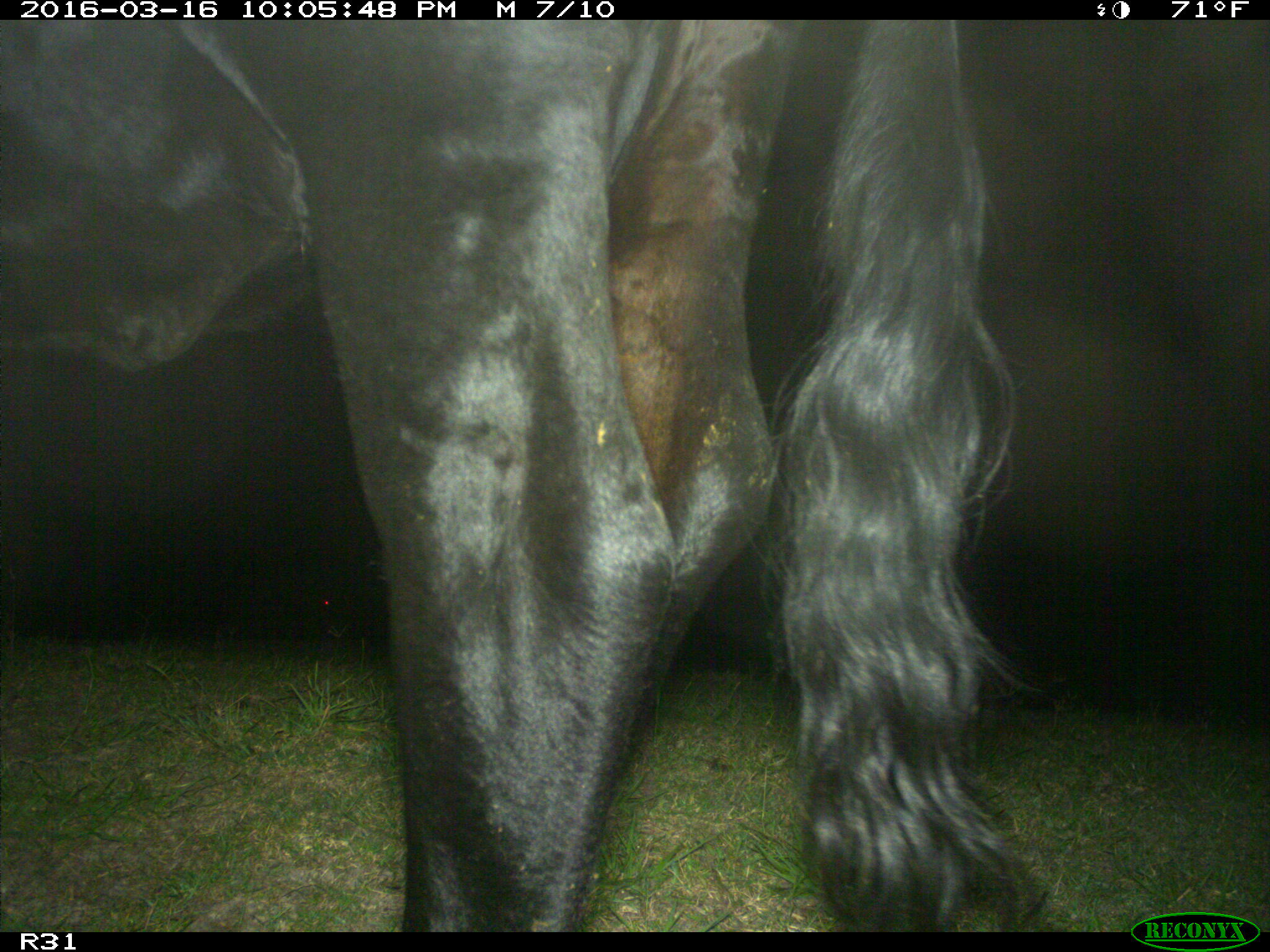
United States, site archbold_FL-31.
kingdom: Animalia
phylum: Chordata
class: Mammalia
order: Artiodactyla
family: Bovidae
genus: Bos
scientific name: Bos taurus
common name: domestic cow